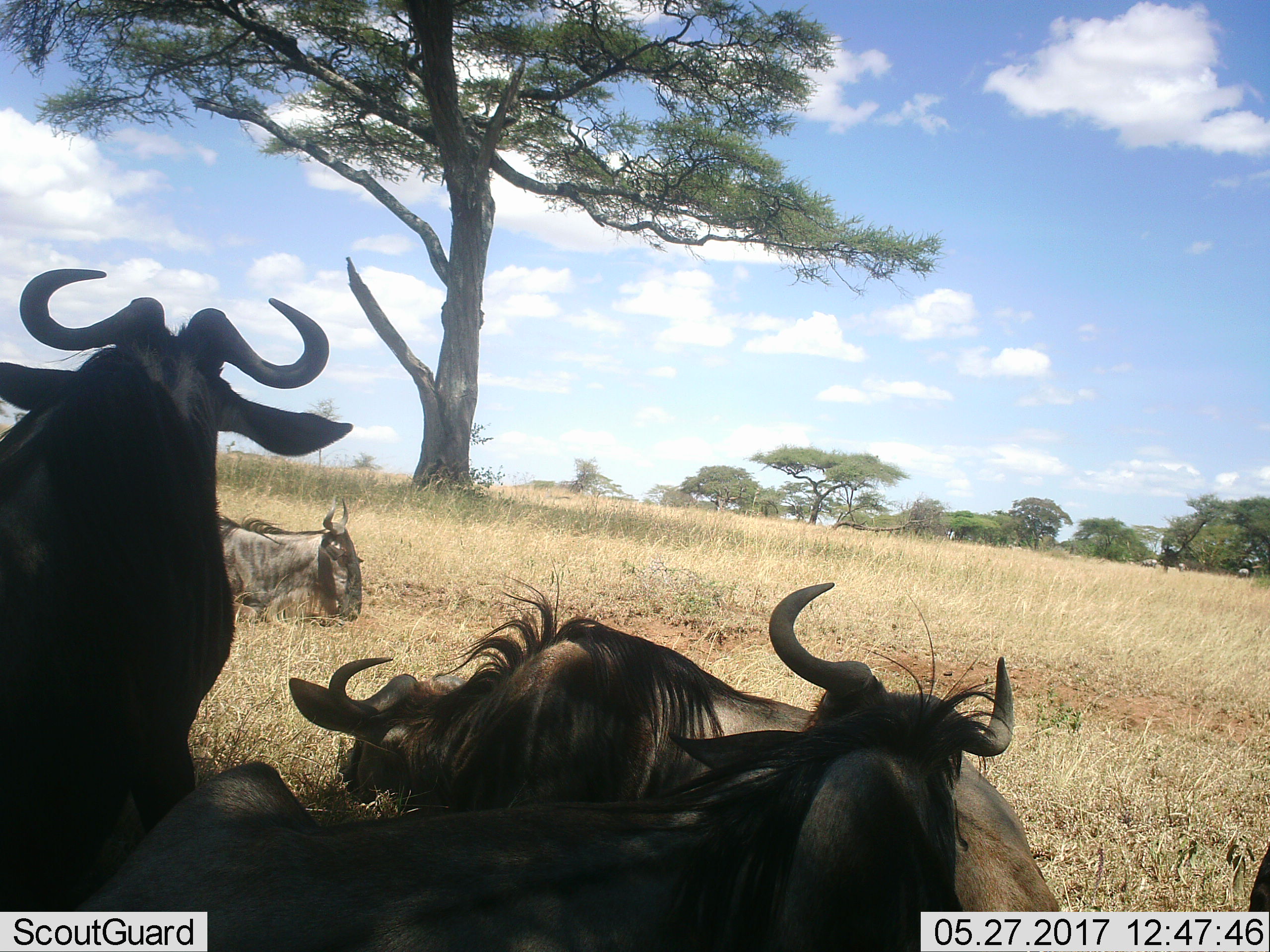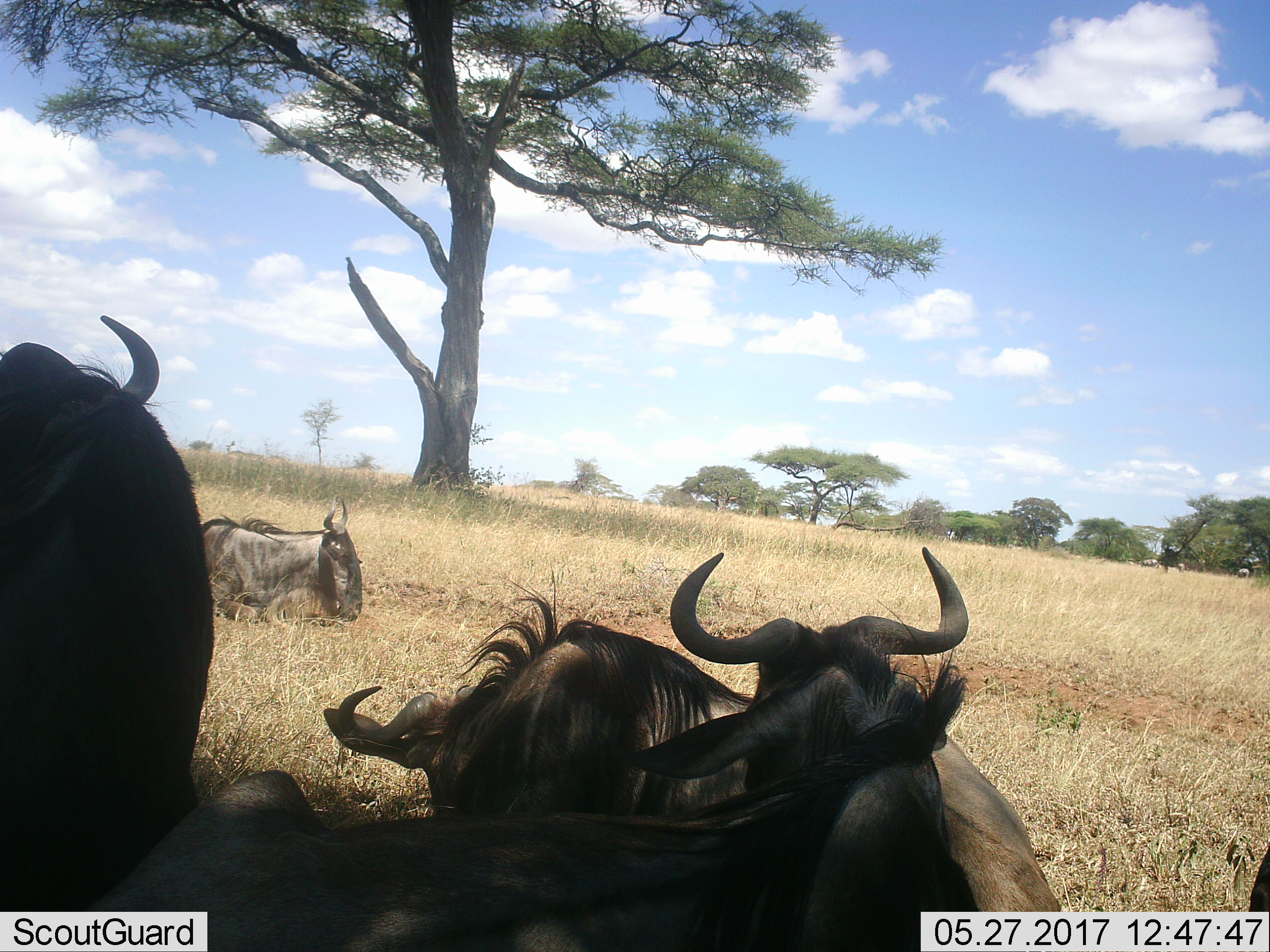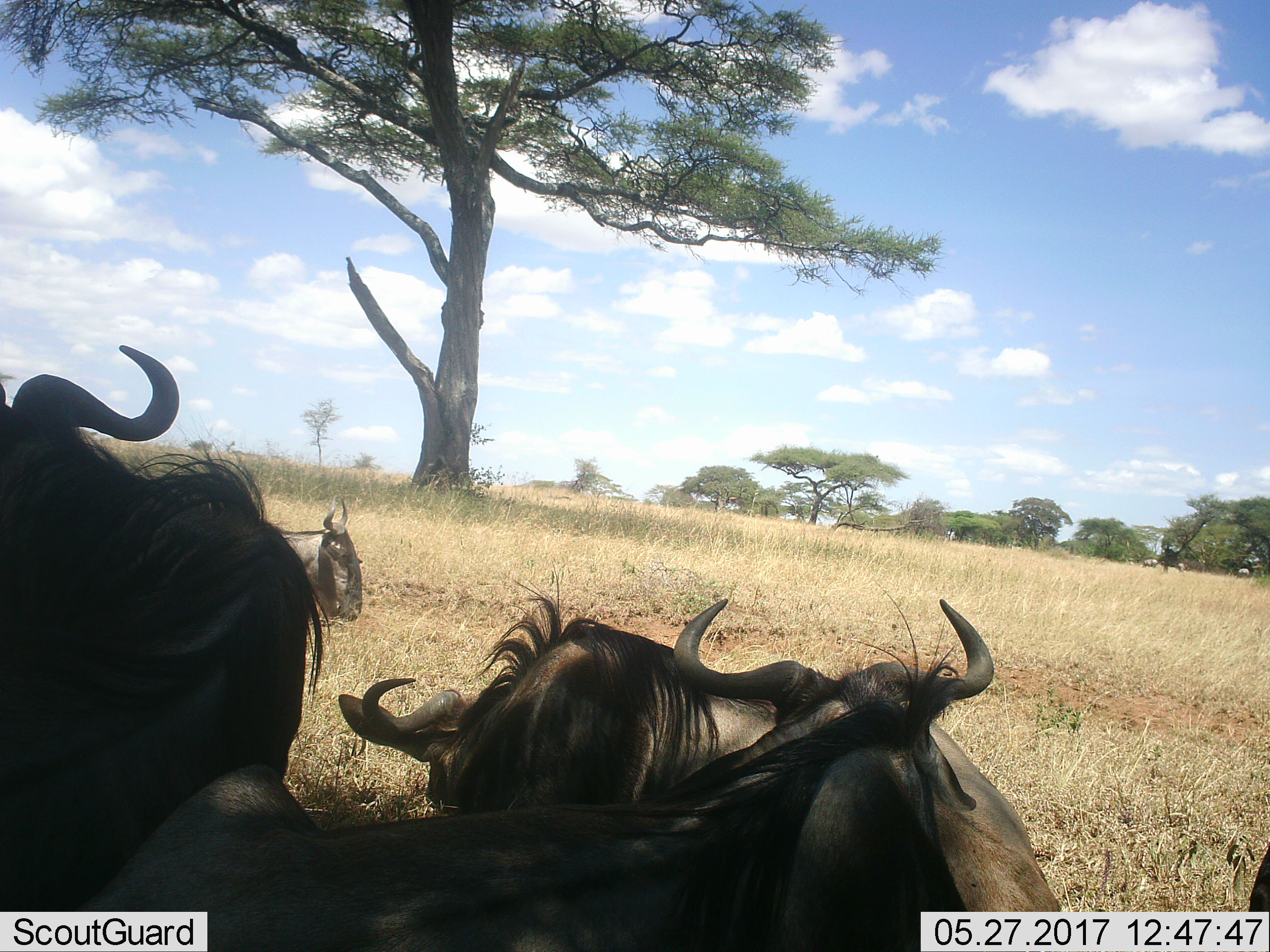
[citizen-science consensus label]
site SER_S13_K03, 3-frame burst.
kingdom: Animalia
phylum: Chordata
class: Mammalia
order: Artiodactyla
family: Bovidae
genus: Connochaetes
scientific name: Connochaetes taurinus taurinus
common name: blue wildebeest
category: wildebeestblue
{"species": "wildebeestblue (blue wildebeest) (Connochaetes taurinus taurinus)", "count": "5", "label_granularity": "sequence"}